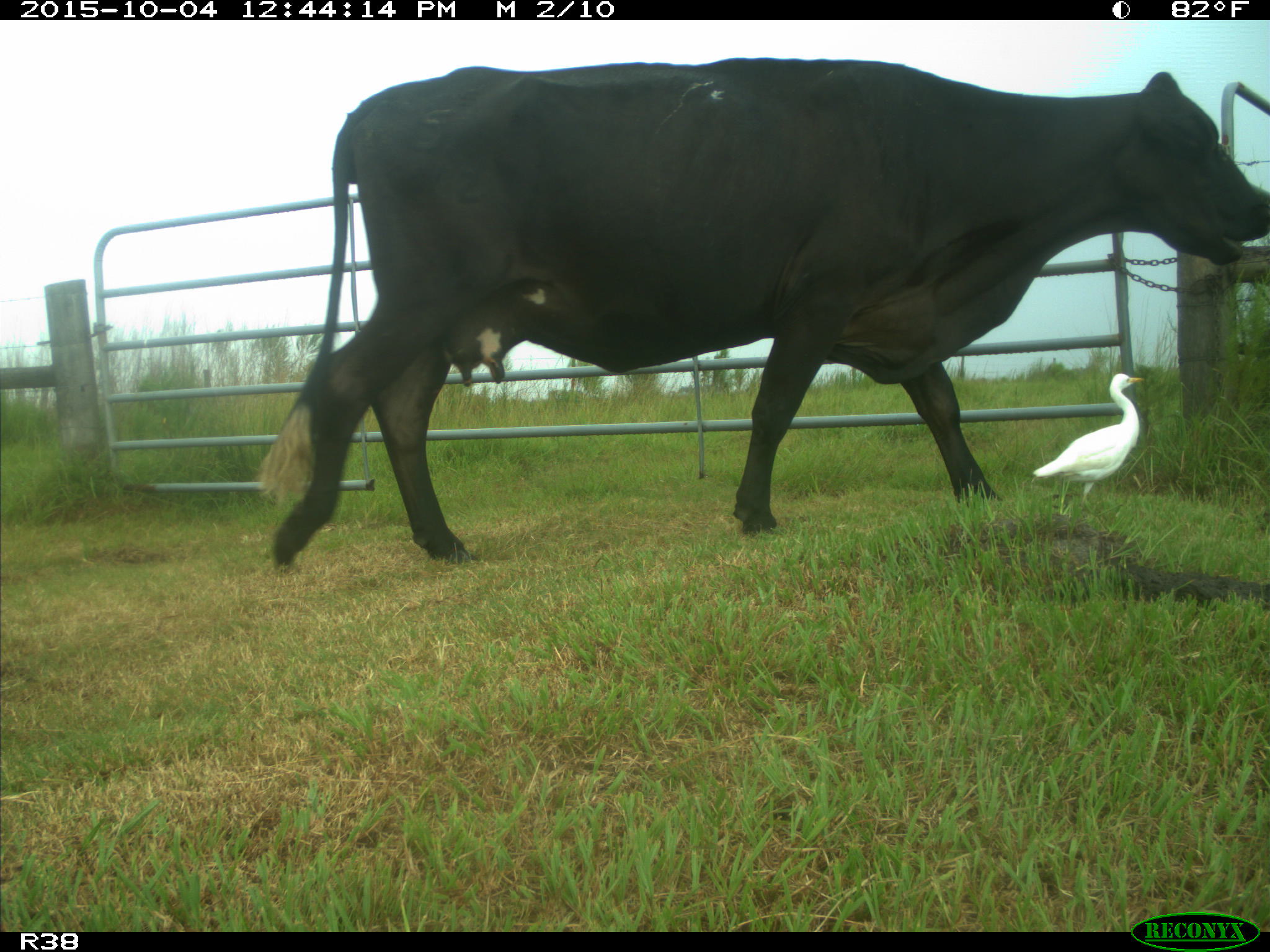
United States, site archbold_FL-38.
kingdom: Animalia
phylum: Chordata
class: Mammalia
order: Artiodactyla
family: Bovidae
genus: Bos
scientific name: Bos taurus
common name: domestic cow